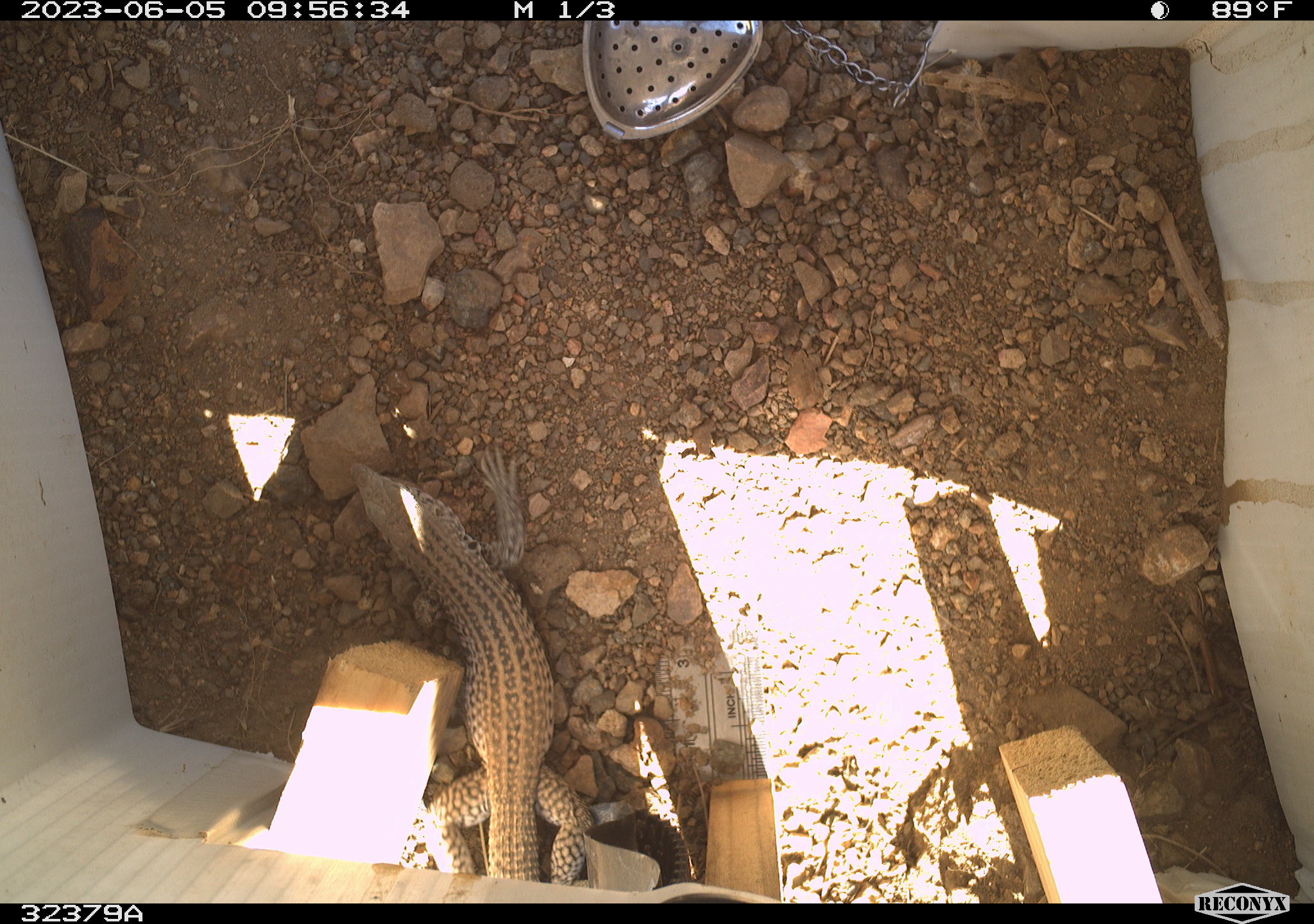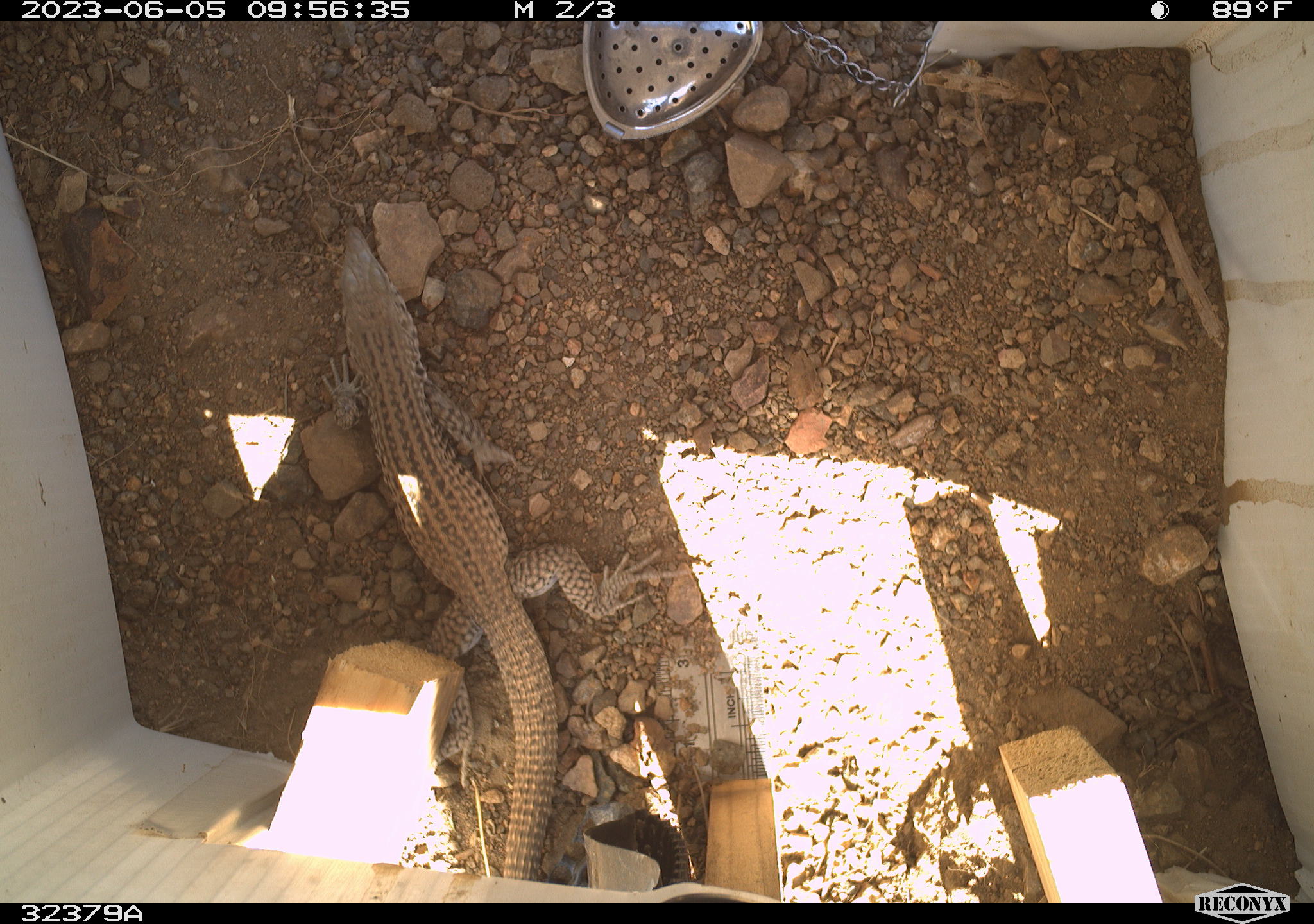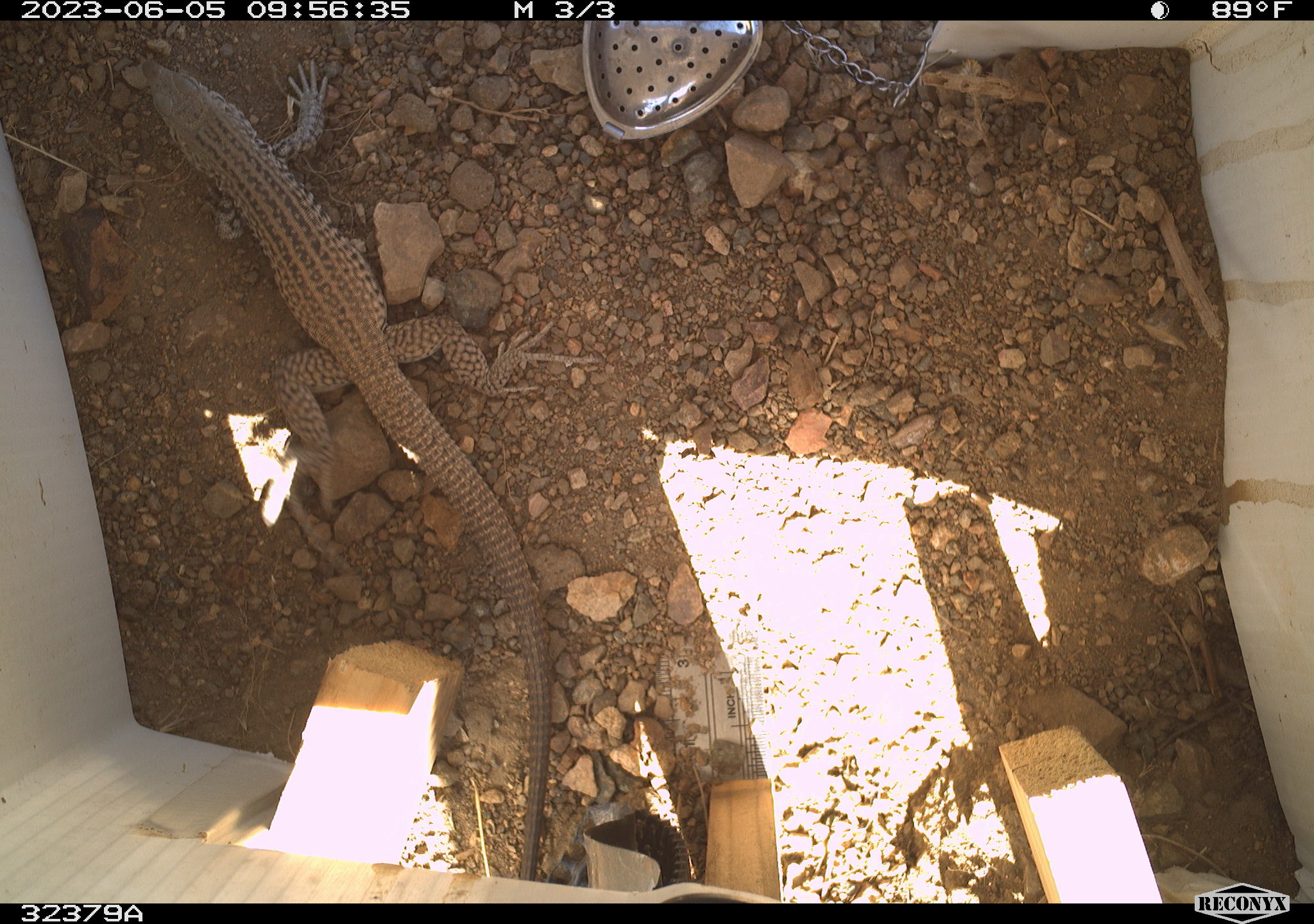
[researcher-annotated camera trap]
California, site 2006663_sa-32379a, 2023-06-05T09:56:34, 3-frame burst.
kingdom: Animalia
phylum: Chordata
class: Reptilia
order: Squamata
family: Teiidae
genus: Aspidoscelis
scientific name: Aspidoscelis tigris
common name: western whiptail